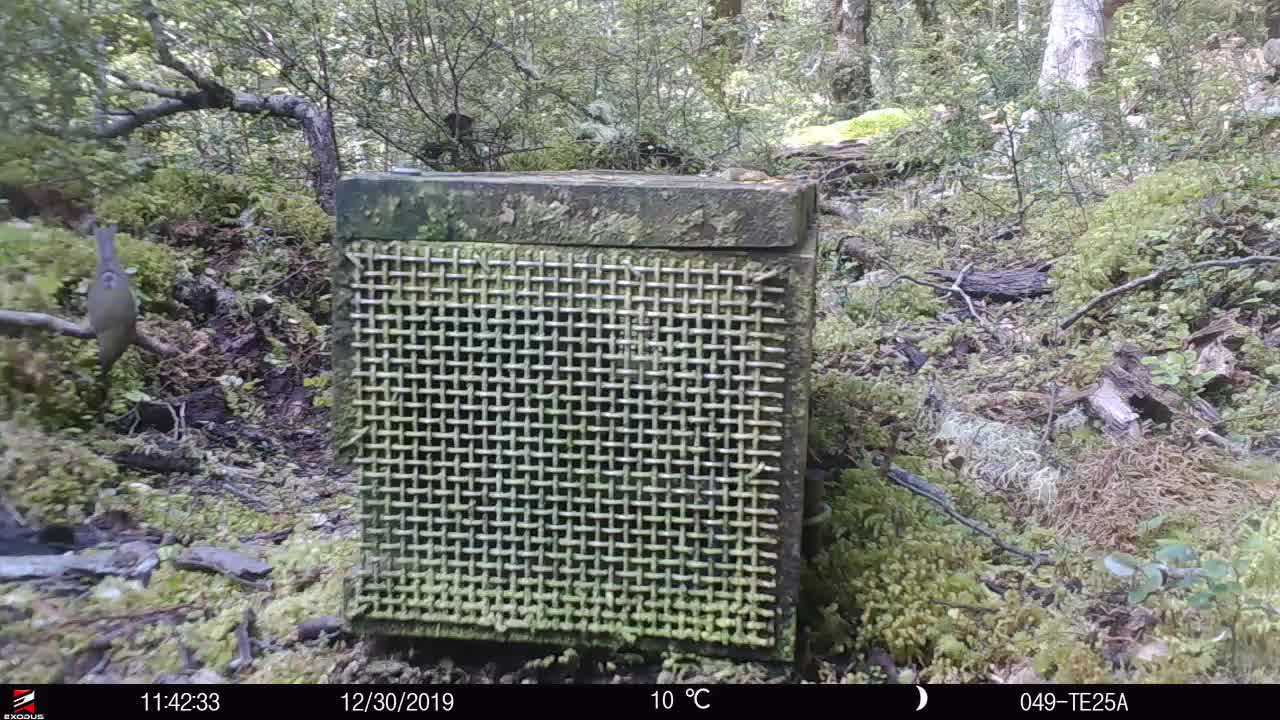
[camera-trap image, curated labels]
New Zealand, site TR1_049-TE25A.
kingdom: Animalia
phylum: Chordata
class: Aves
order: Passeriformes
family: Meliphagidae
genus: Anthornis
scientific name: Anthornis melanura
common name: new zealand bellbird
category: bellbird